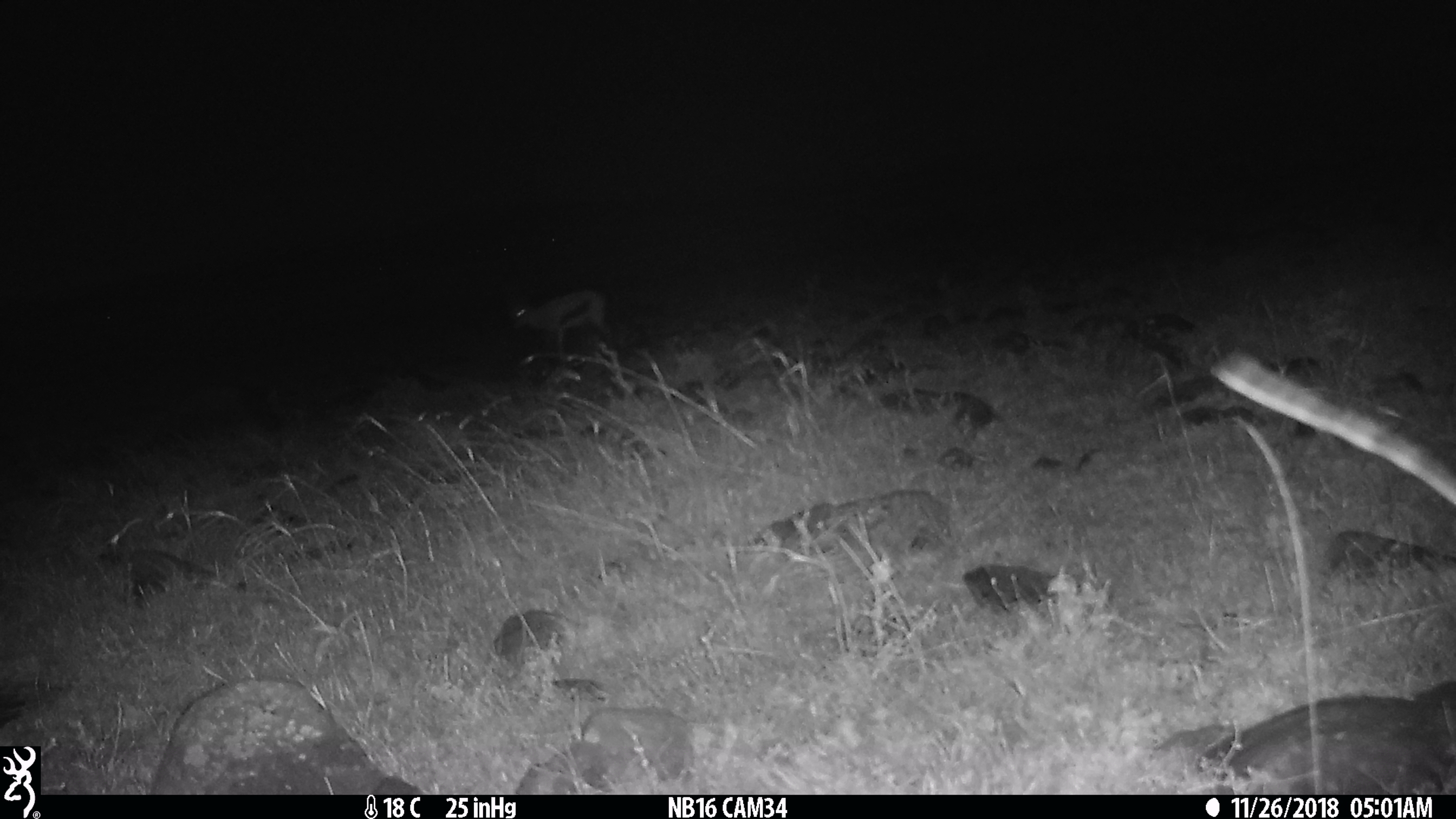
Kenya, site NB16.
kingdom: Animalia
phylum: Chordata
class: Mammalia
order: Artiodactyla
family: Bovidae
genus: Eudorcas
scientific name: Eudorcas thomsonii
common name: thomon's gazelle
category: gazelle thomsons